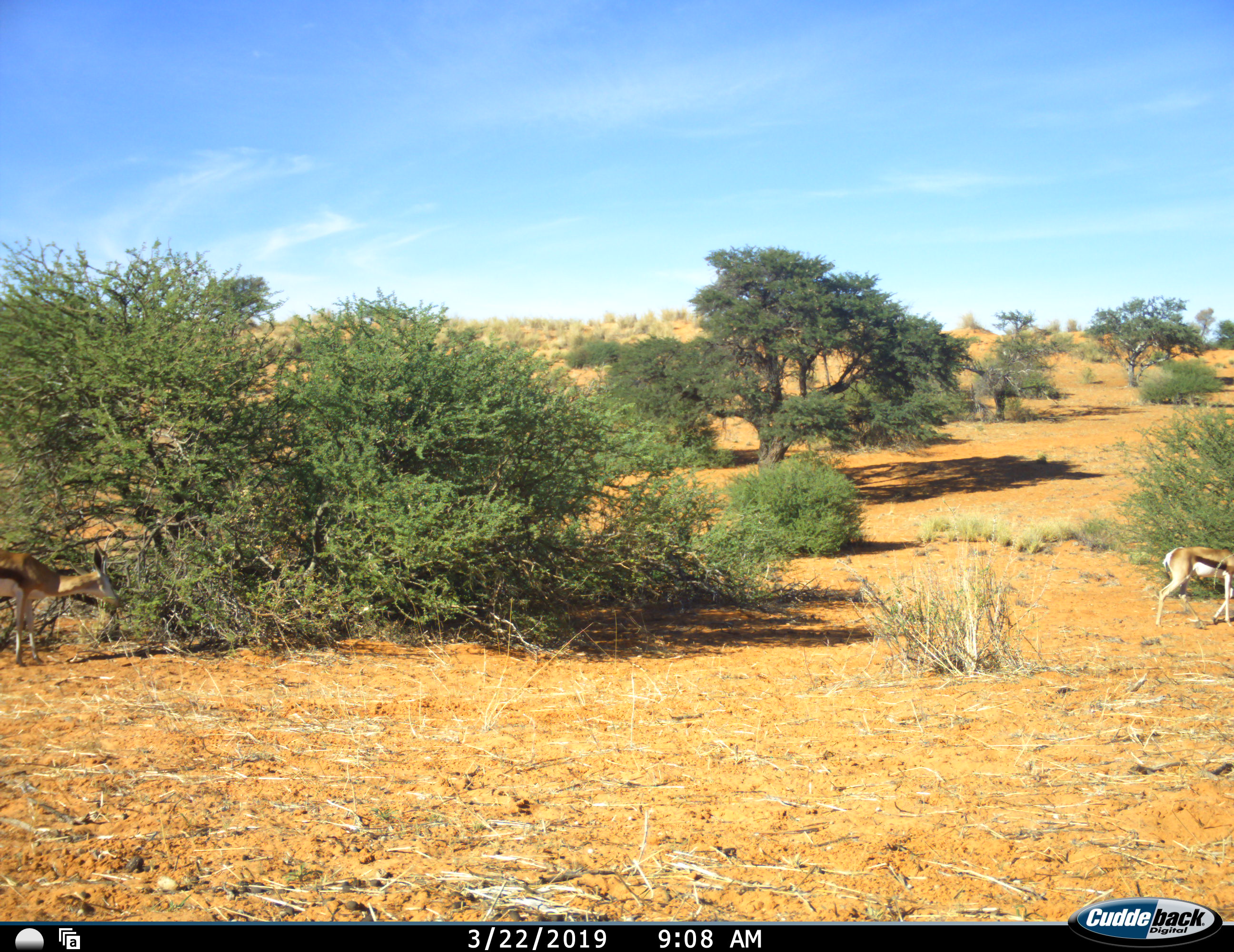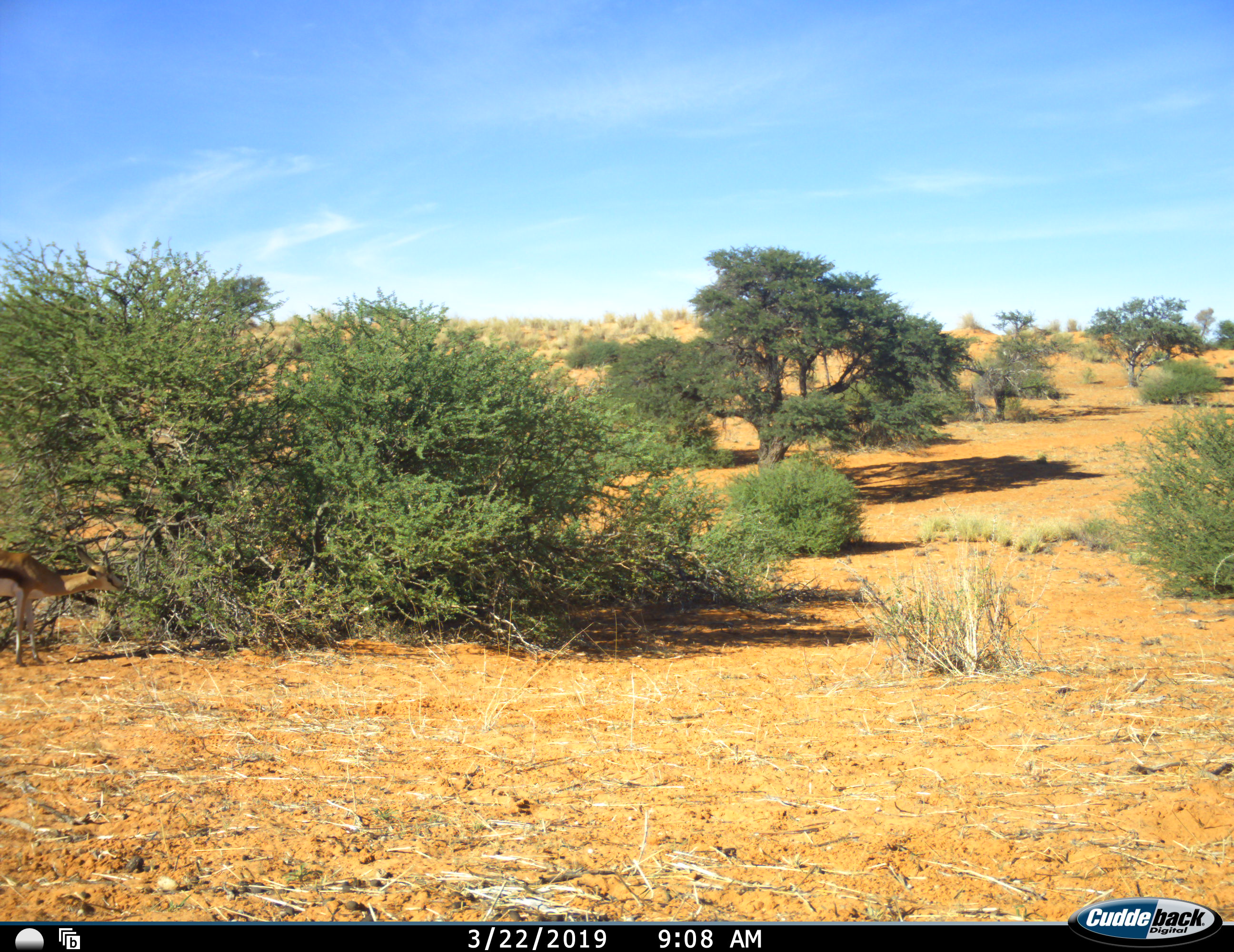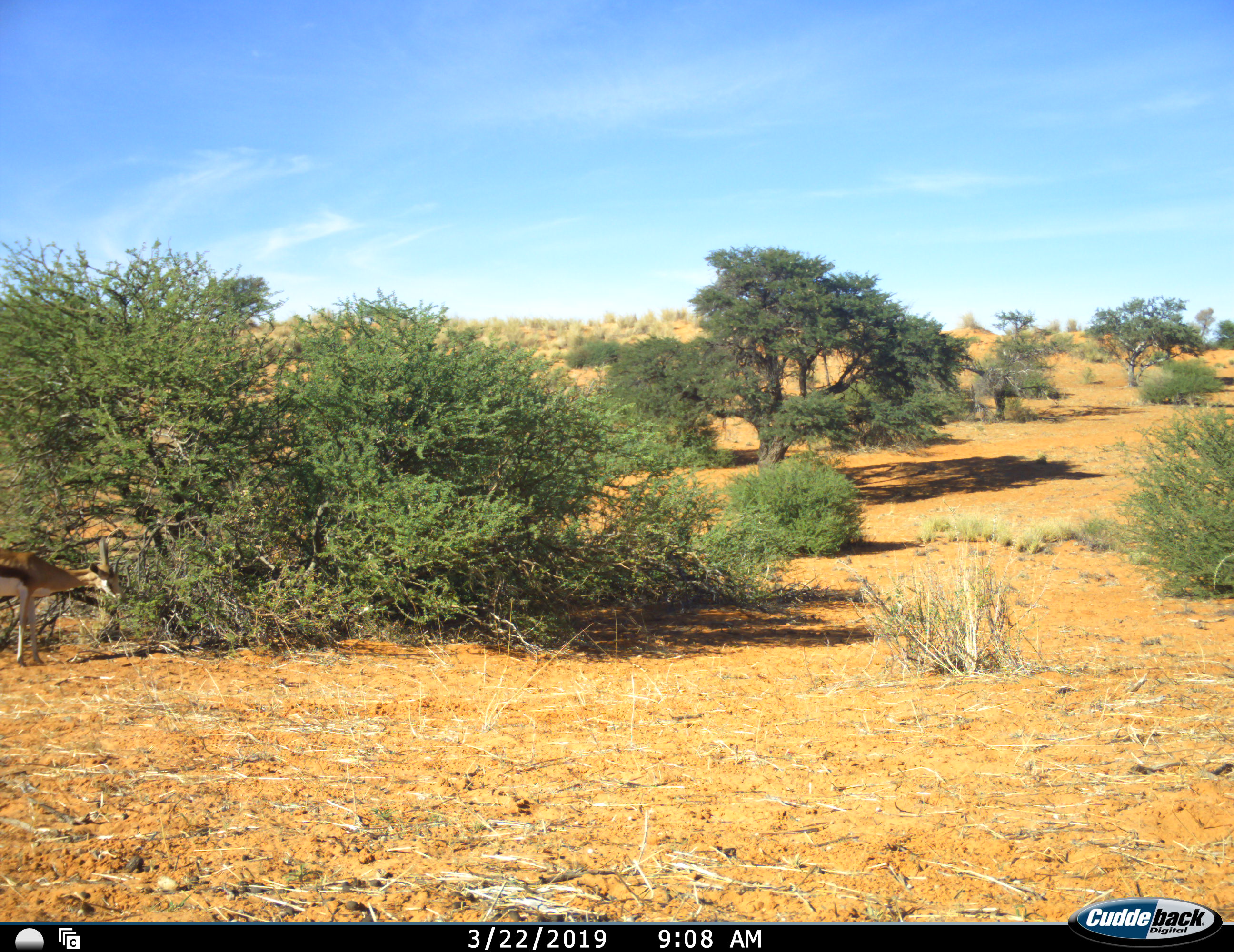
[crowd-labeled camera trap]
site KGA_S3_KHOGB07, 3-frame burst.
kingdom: Animalia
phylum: Chordata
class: Mammalia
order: Artiodactyla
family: Bovidae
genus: Antidorcas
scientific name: Antidorcas marsupialis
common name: springbok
Springbok (Antidorcas marsupialis), count 2. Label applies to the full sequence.